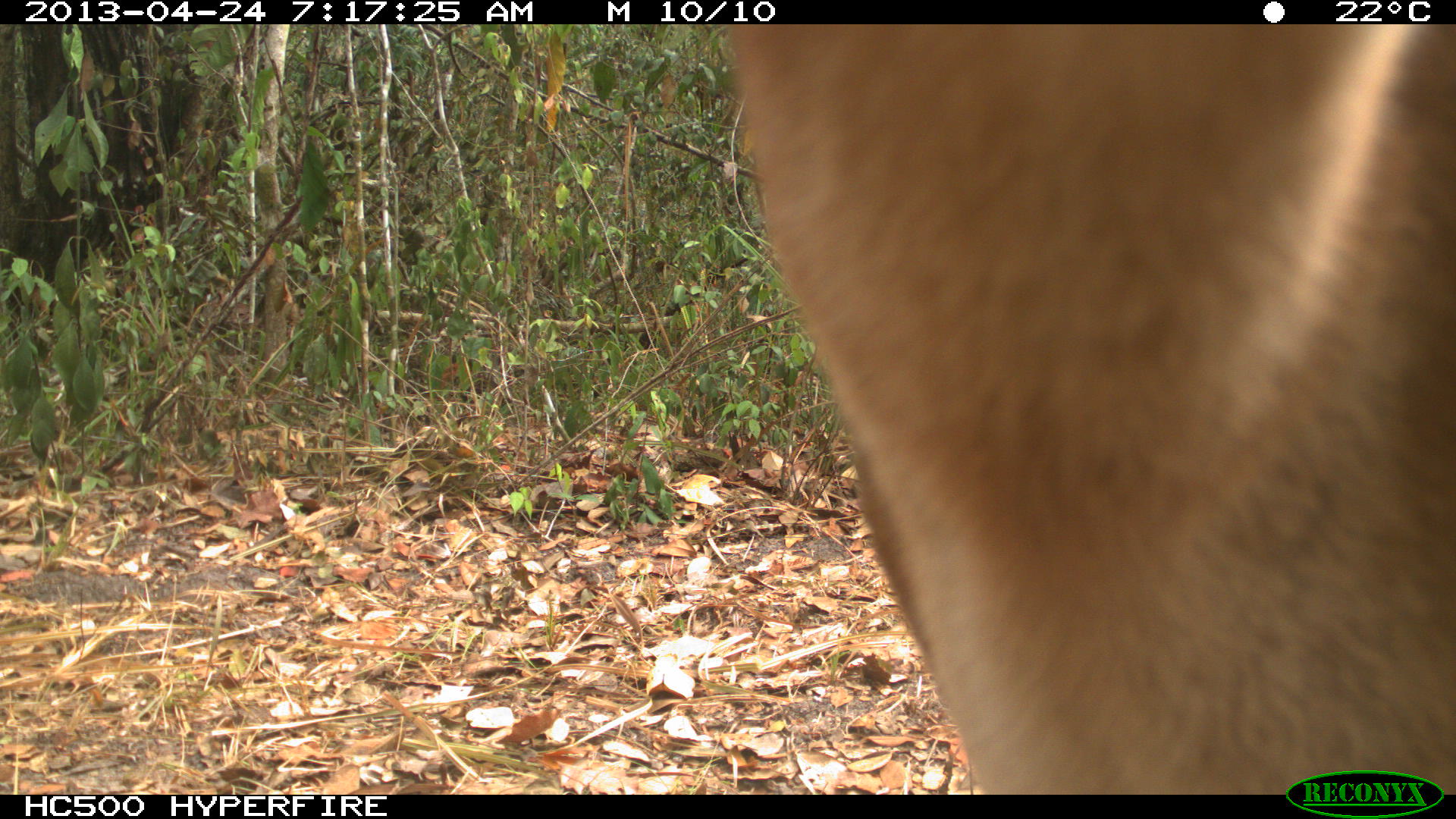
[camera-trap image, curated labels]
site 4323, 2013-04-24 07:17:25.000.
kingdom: Animalia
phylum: Chordata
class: Mammalia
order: Carnivora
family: Felidae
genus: Puma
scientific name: Puma concolor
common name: mountain lion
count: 2